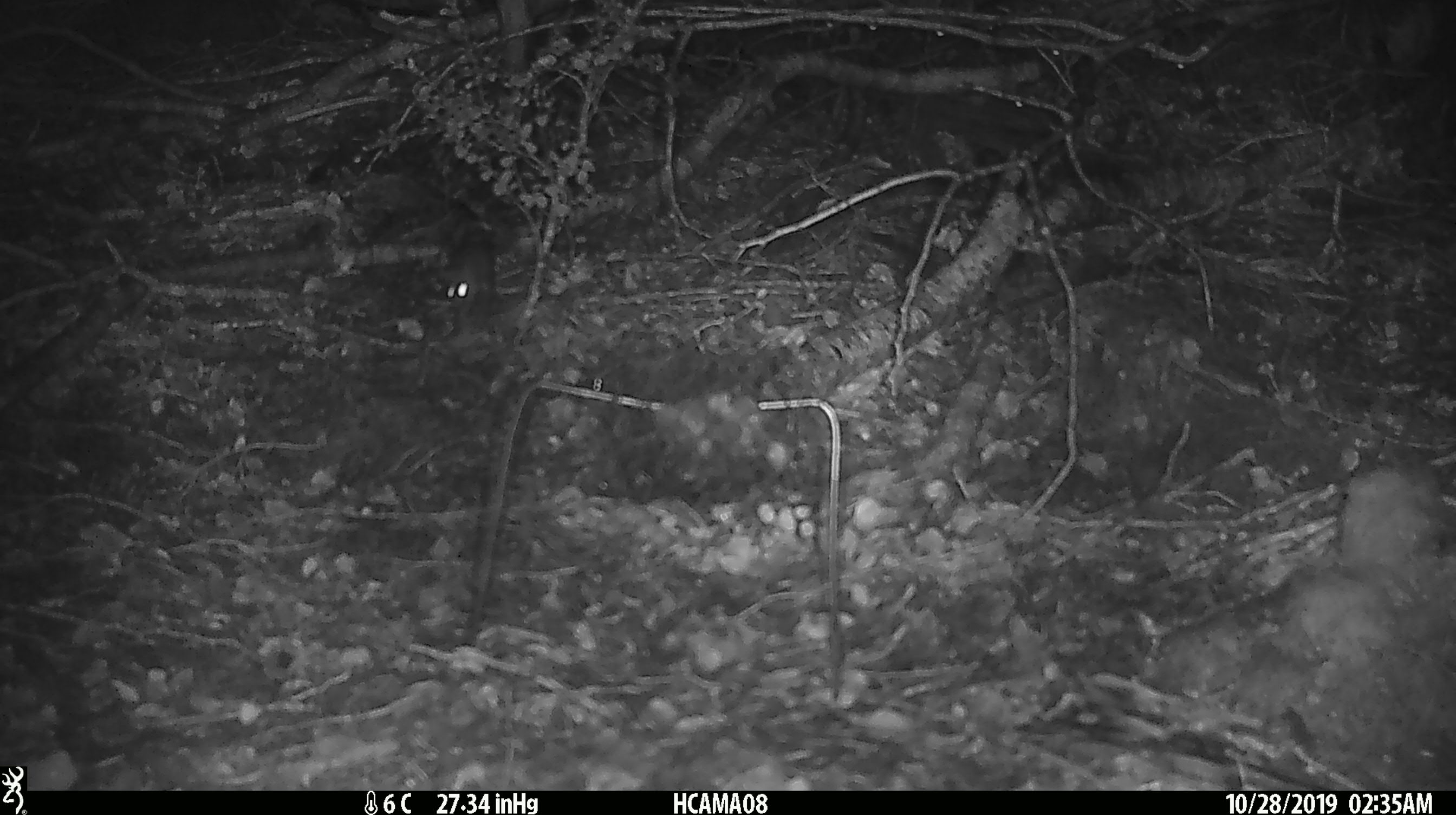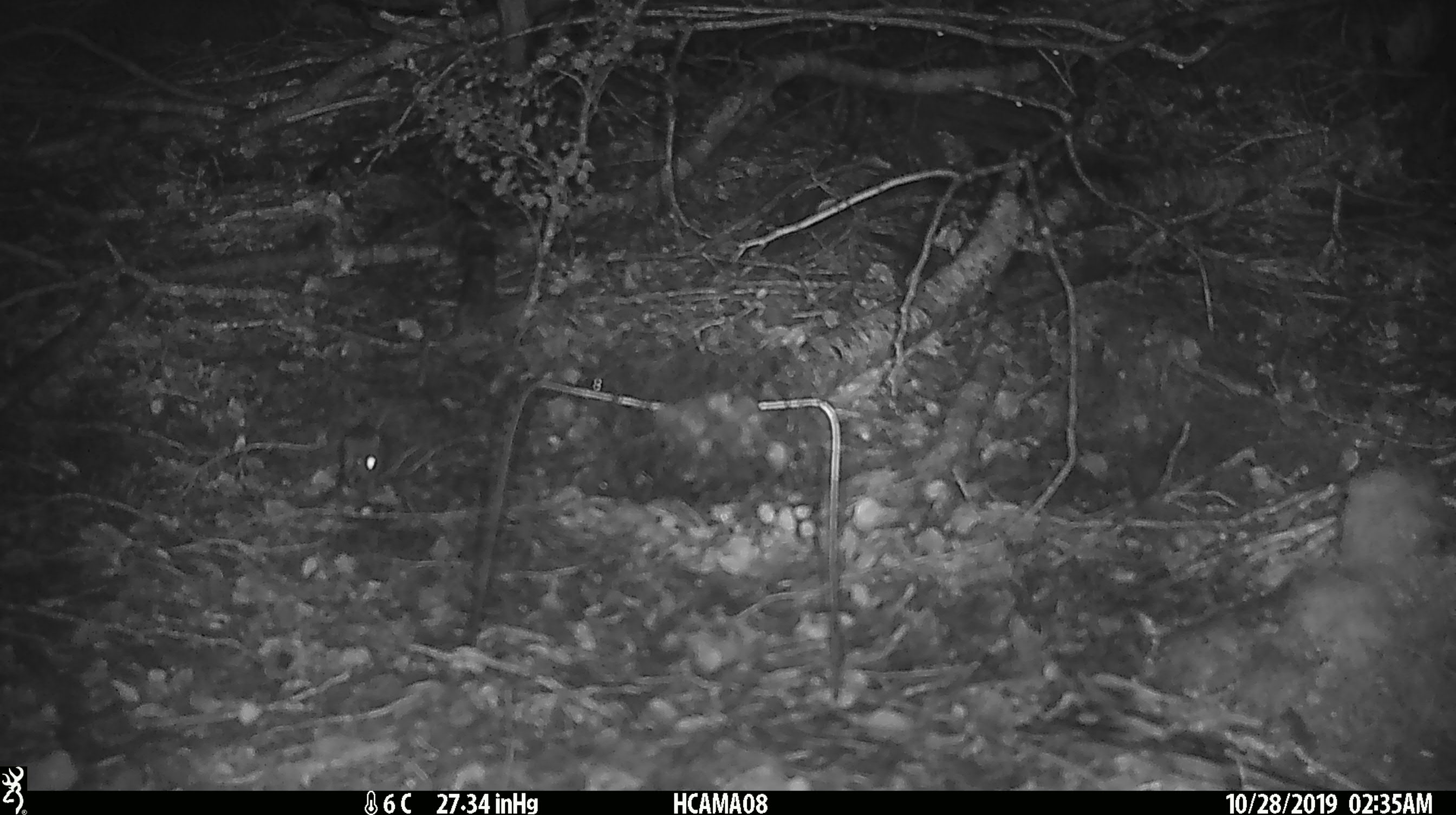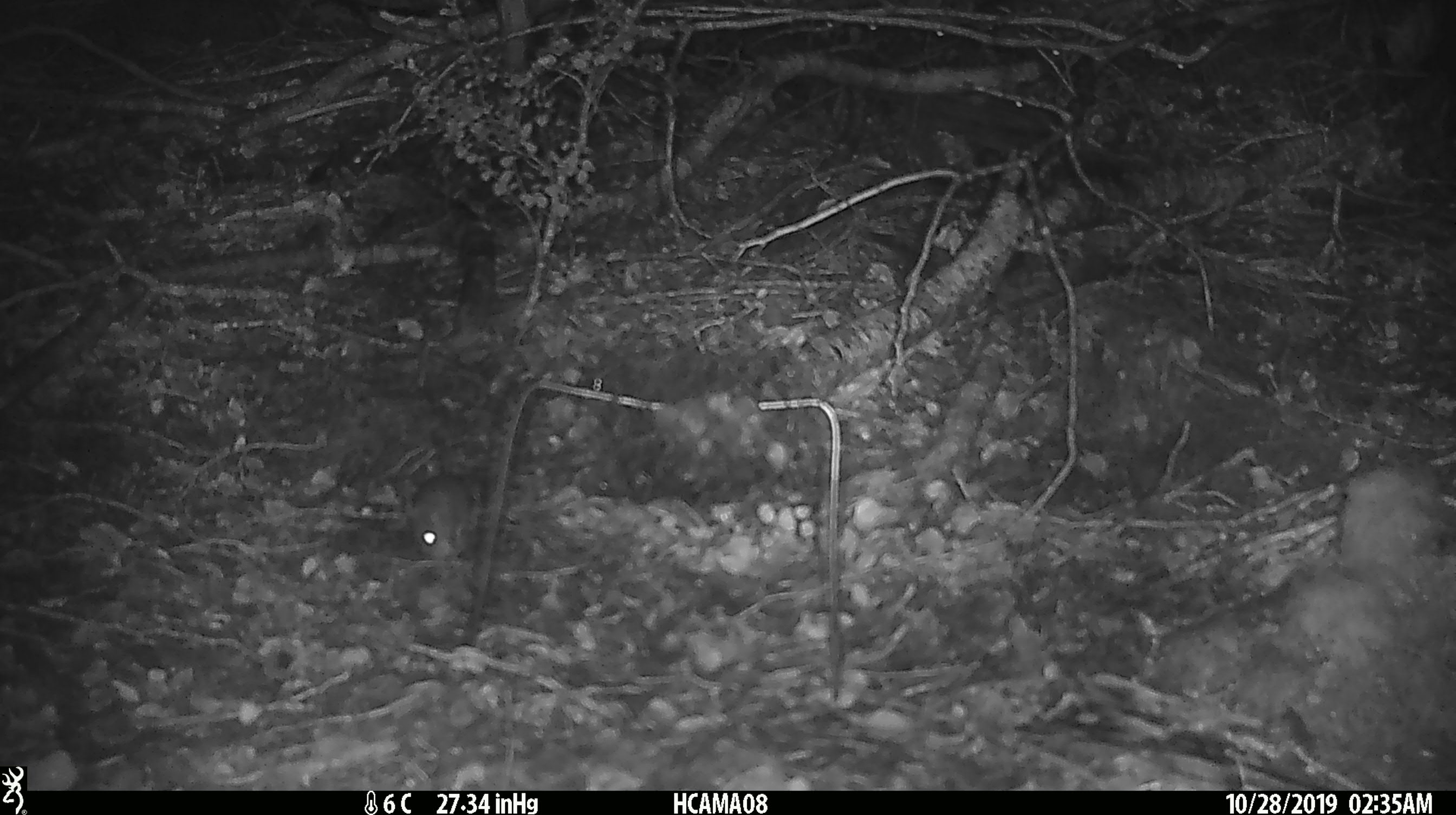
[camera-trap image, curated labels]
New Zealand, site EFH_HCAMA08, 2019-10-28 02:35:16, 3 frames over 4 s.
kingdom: Animalia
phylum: Chordata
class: Mammalia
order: Rodentia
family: Muridae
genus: Mus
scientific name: Mus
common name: mouse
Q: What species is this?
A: Mouse (Mus).